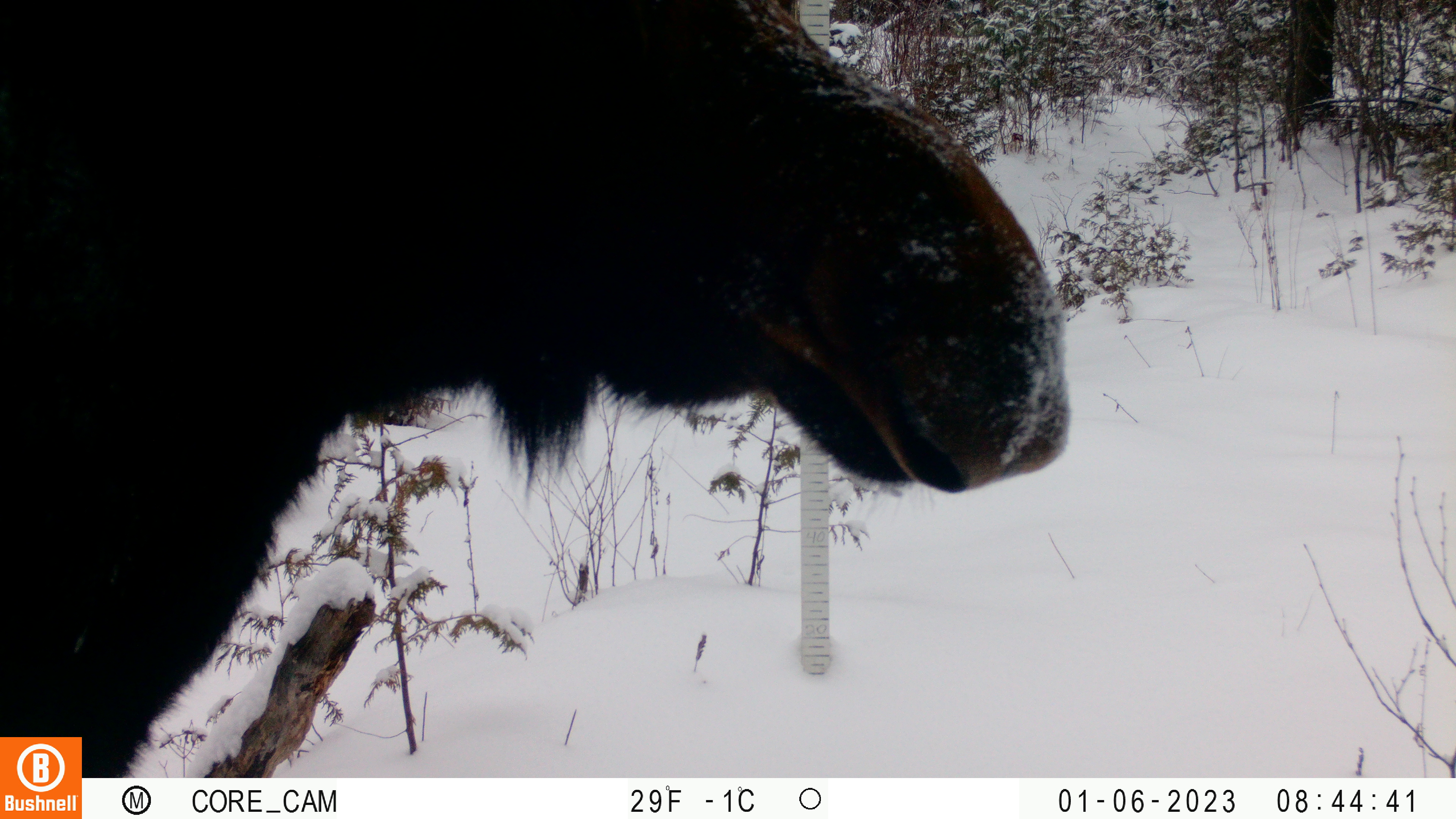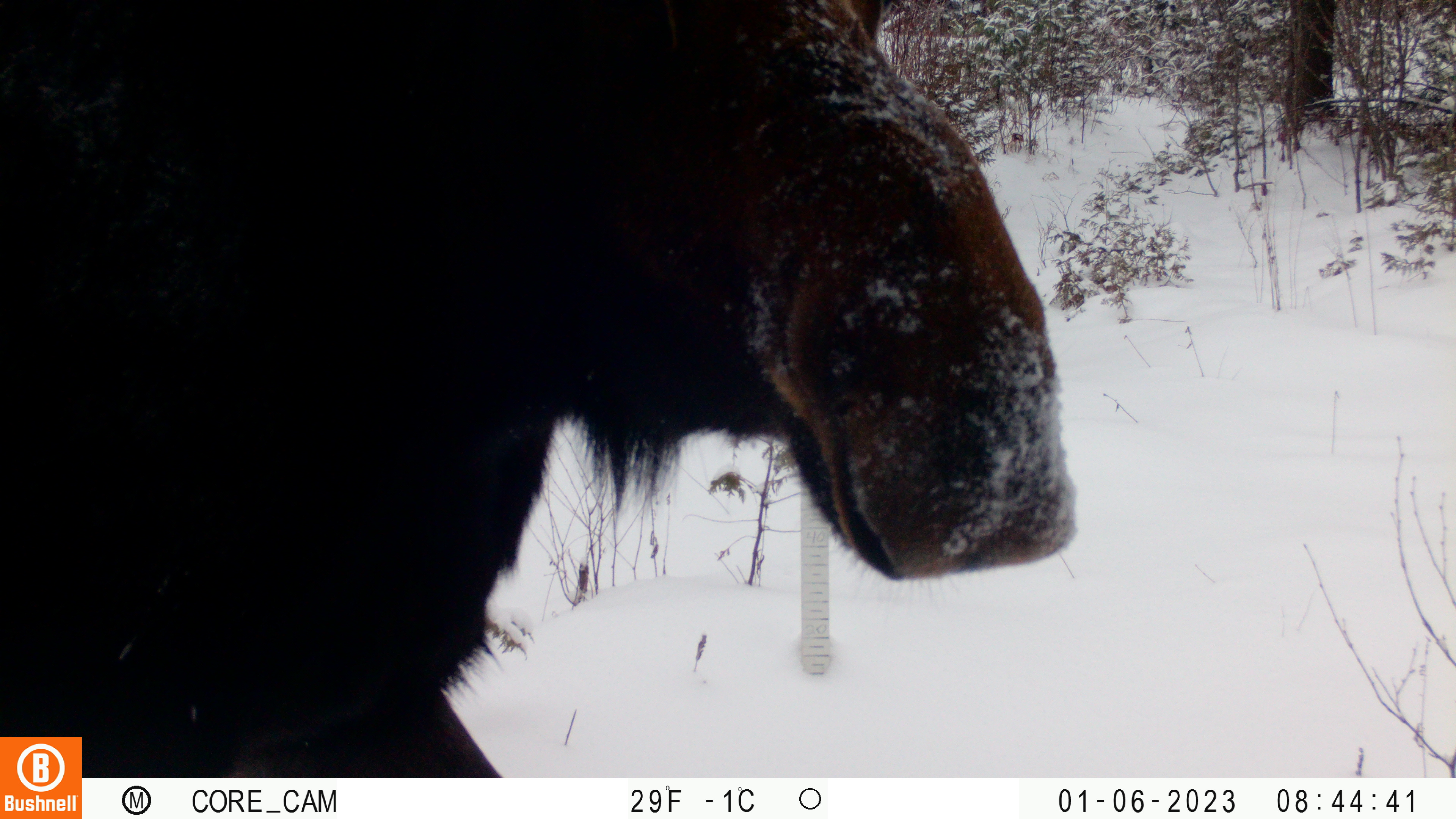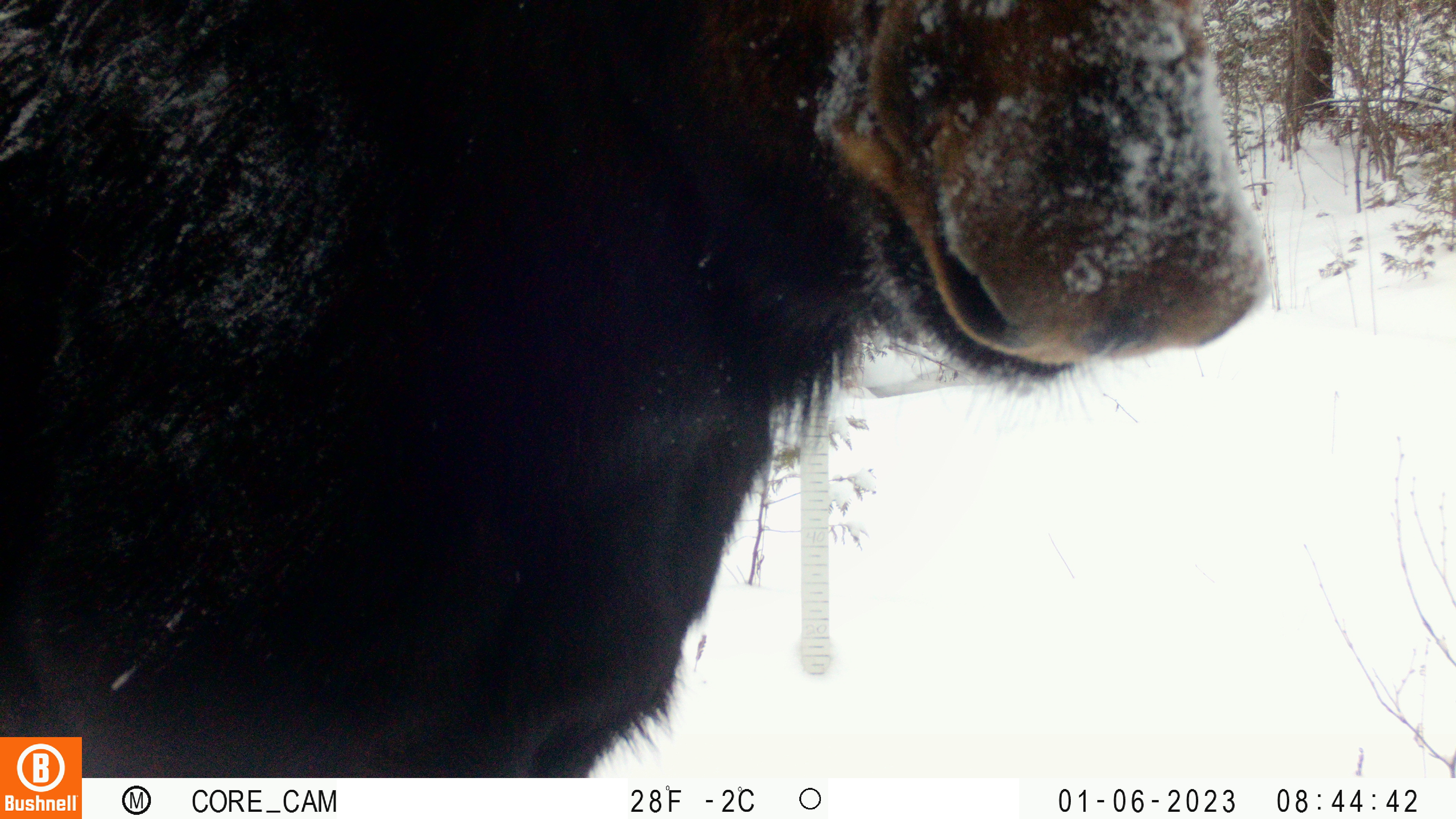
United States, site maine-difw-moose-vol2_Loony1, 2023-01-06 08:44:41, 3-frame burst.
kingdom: Animalia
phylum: Chordata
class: Mammalia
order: Artiodactyla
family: Cervidae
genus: Alces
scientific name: Alces alces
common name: moose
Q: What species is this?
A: Moose (Alces alces).